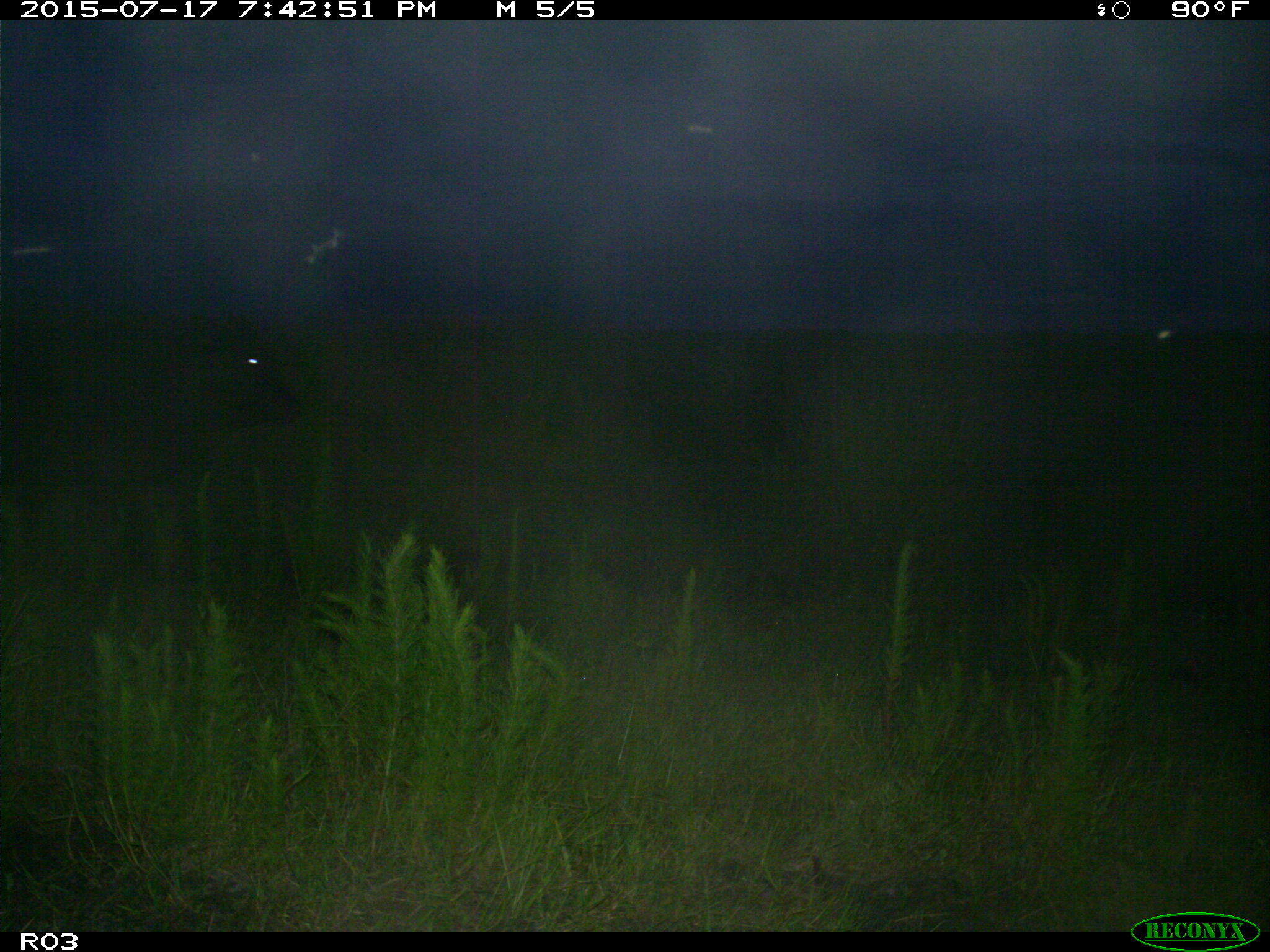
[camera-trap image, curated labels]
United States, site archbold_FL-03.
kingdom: Animalia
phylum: Chordata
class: Mammalia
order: Artiodactyla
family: Bovidae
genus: Bos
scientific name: Bos taurus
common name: domestic cow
Bos taurus (domestic cow).